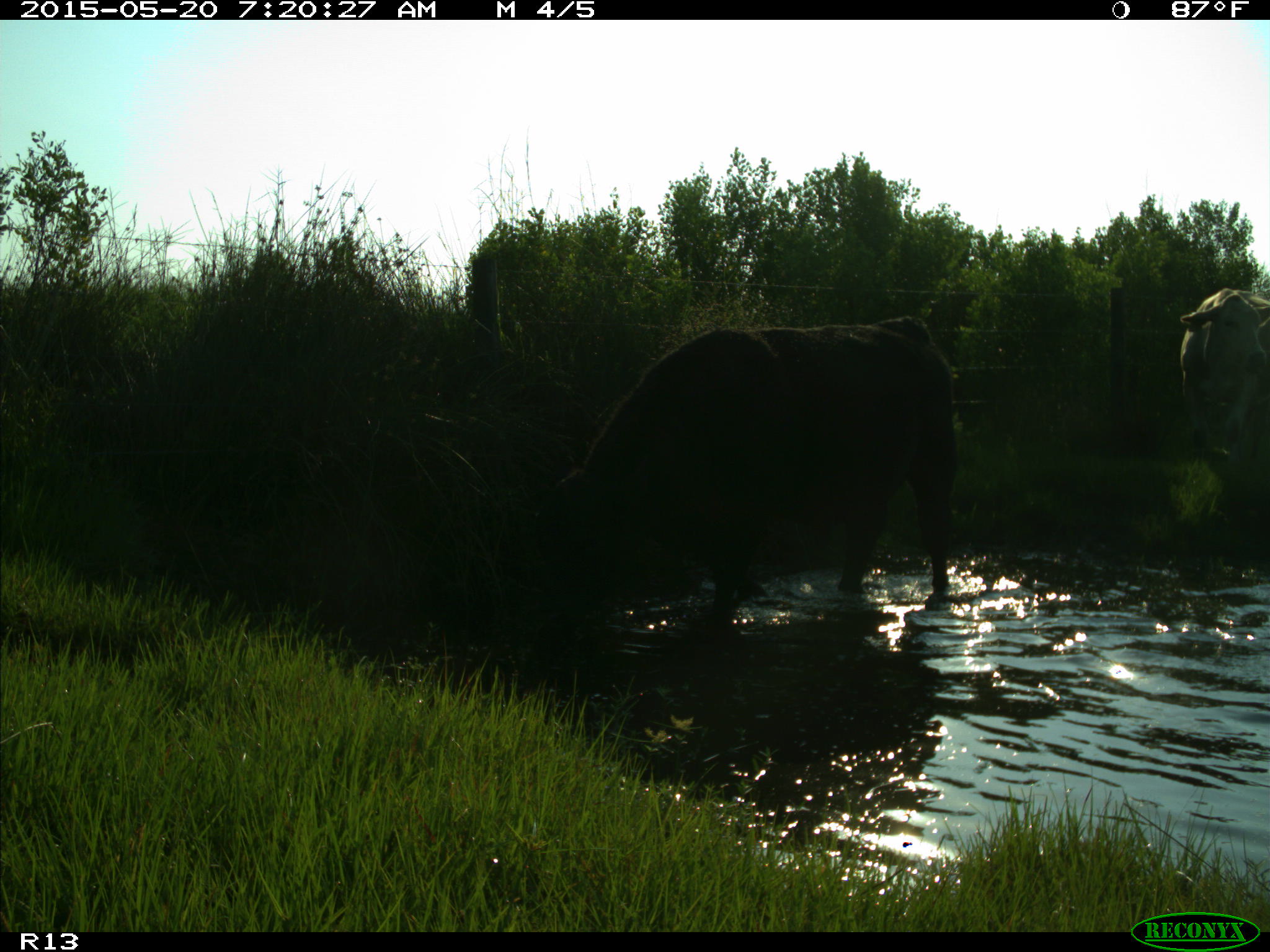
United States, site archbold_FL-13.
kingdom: Animalia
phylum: Chordata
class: Mammalia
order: Artiodactyla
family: Bovidae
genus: Bos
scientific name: Bos taurus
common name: domestic cow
Bos taurus (domestic cow).